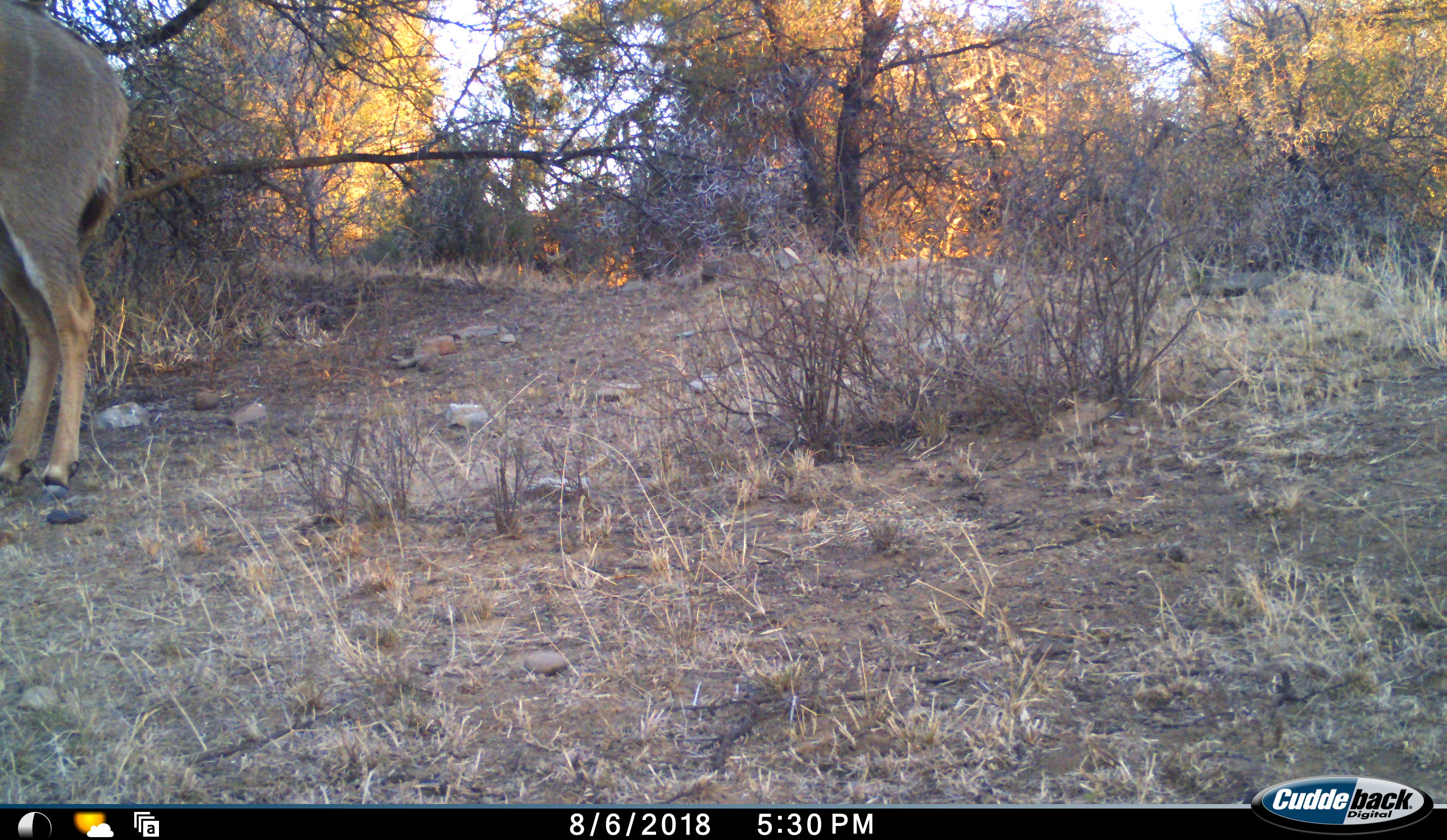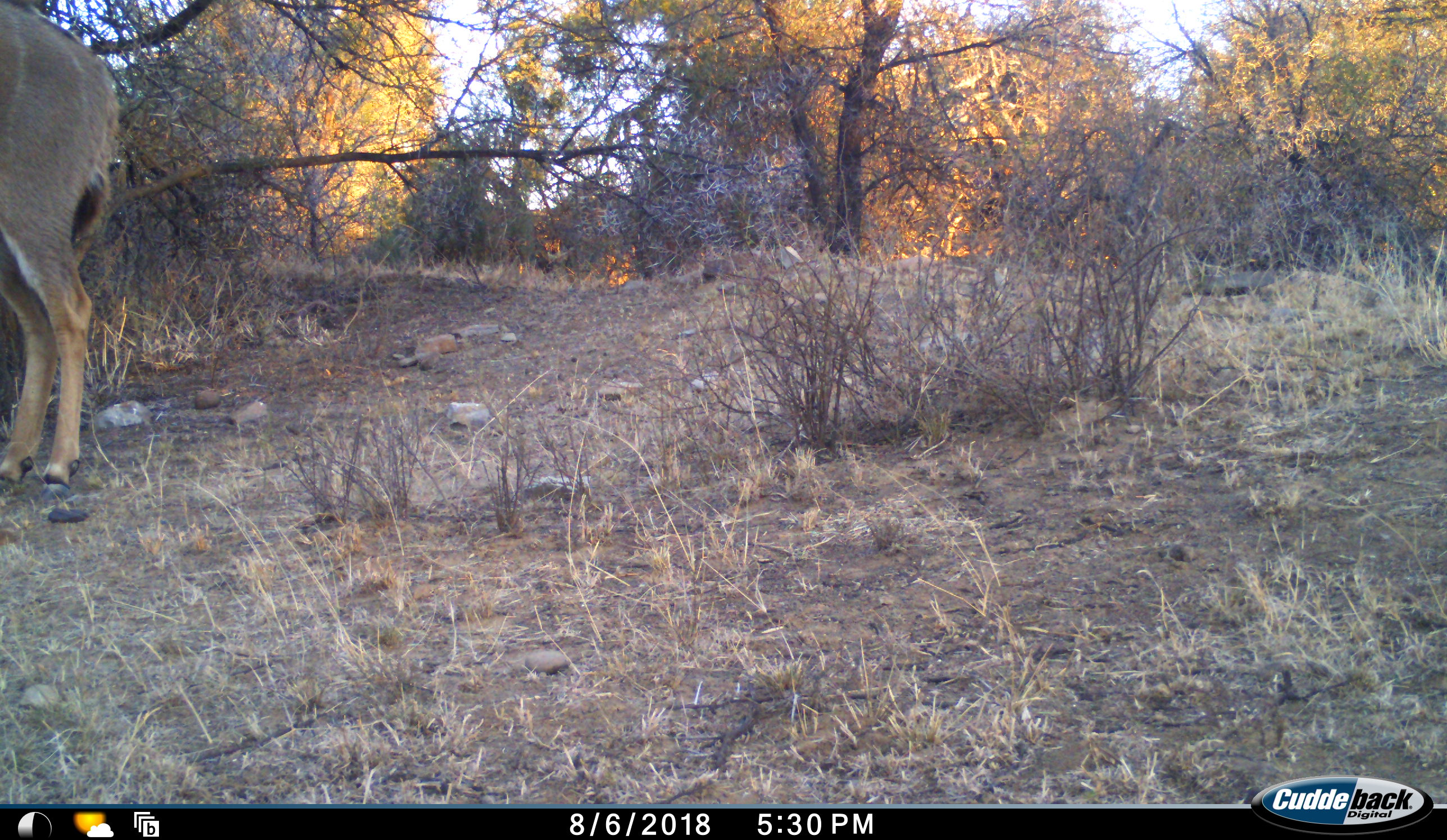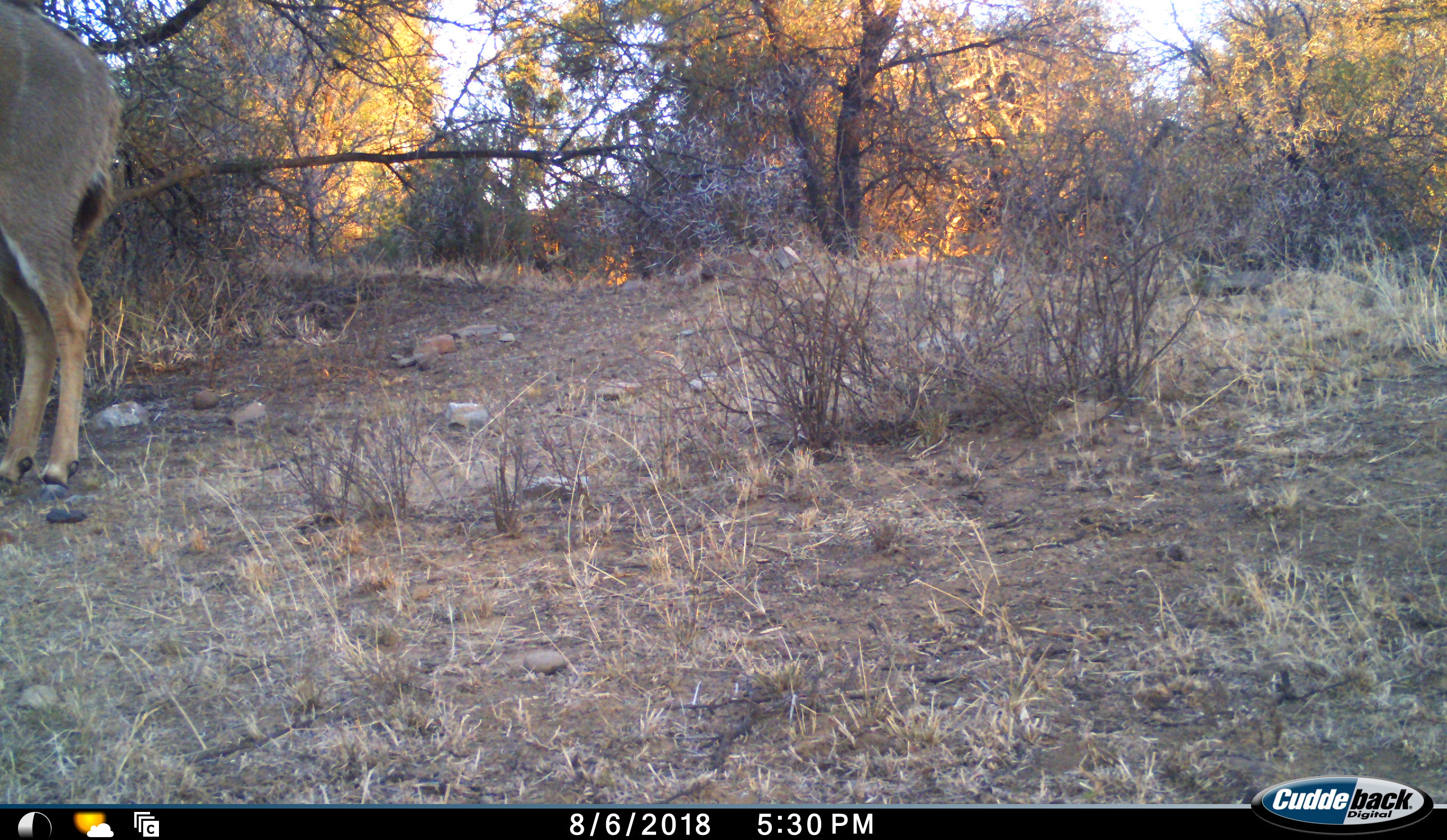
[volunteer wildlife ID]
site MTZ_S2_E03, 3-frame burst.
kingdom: Animalia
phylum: Chordata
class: Mammalia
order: Artiodactyla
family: Bovidae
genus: Tragelaphus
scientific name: Tragelaphus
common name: kudu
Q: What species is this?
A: Kudu (Tragelaphus).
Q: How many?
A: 1.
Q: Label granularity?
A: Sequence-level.